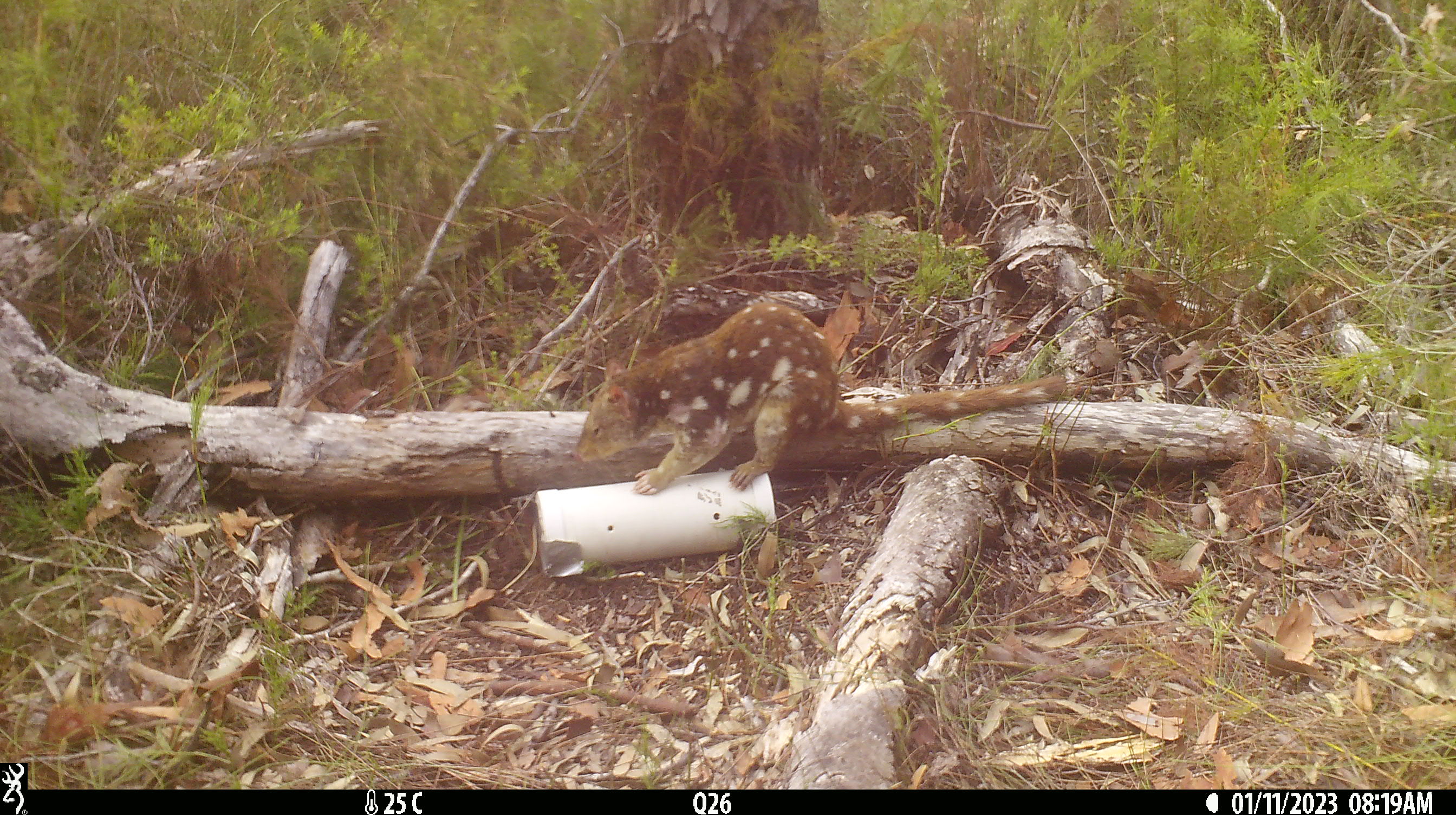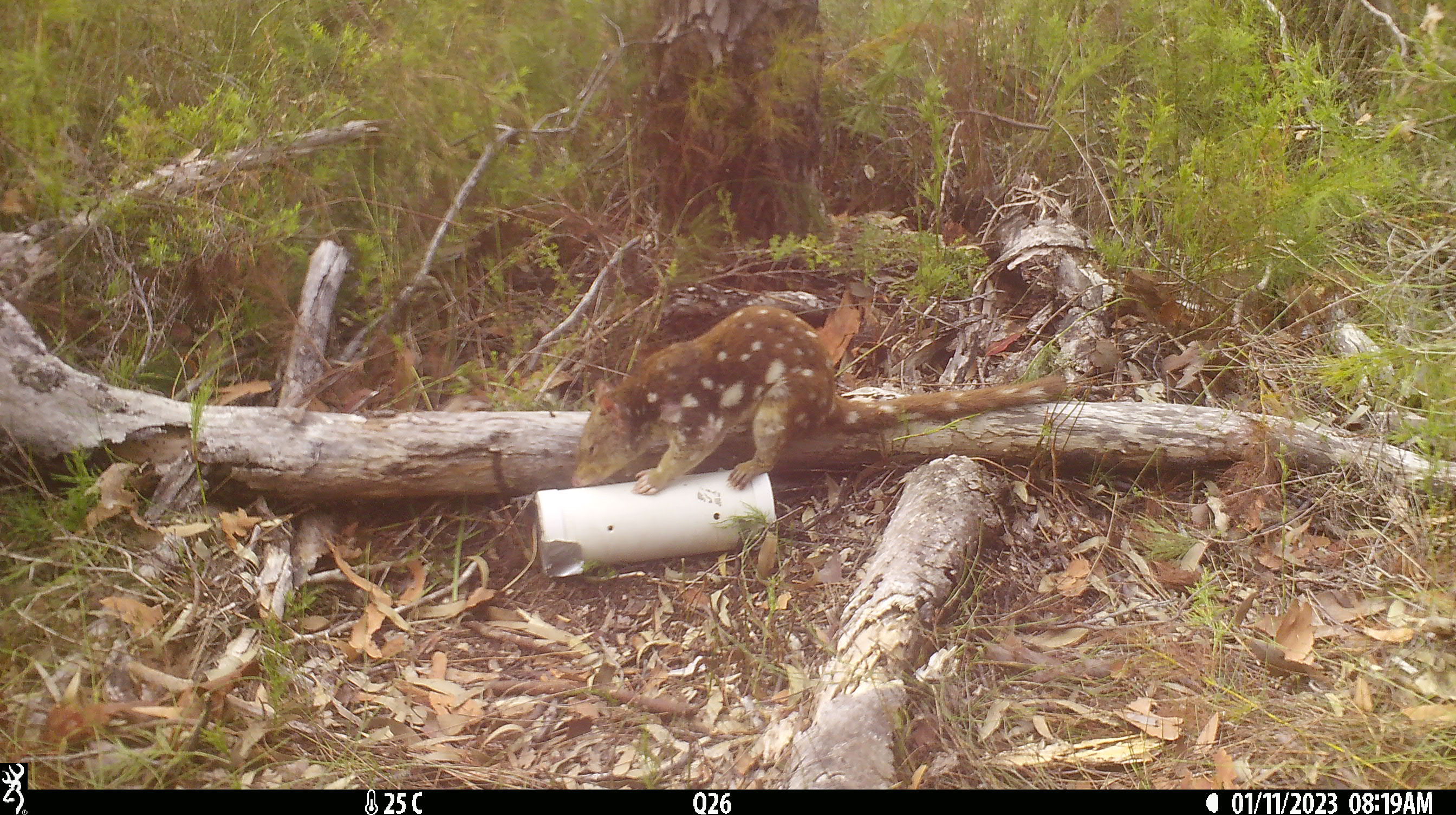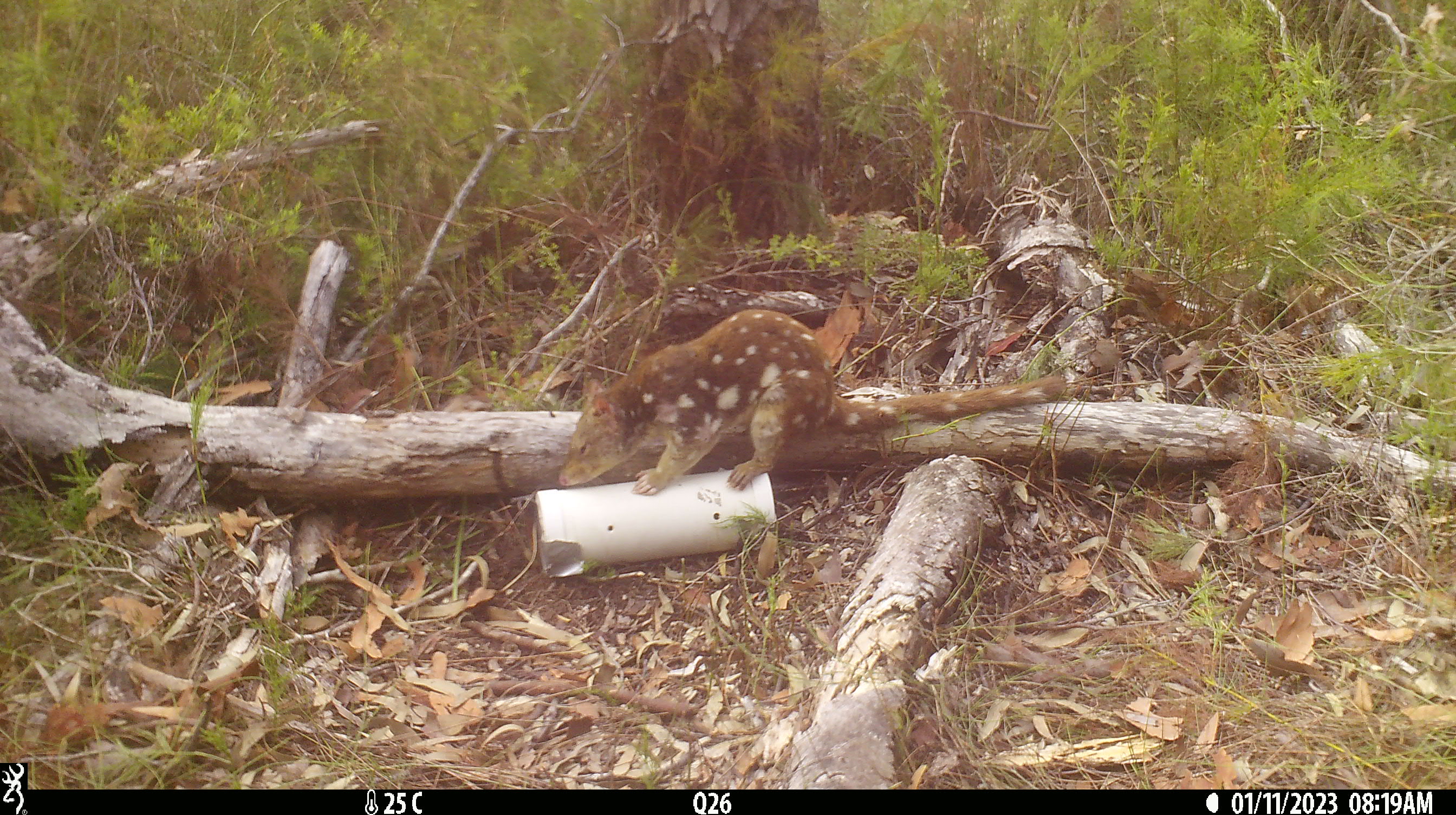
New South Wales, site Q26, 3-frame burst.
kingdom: Animalia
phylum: Chordata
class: Mammalia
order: Dasyuromorphia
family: Dasyuridae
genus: Dasyurus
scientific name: Dasyurus maculatus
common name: spotted-tailed quoll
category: quoll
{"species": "quoll (spotted-tailed quoll) (Dasyurus maculatus)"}